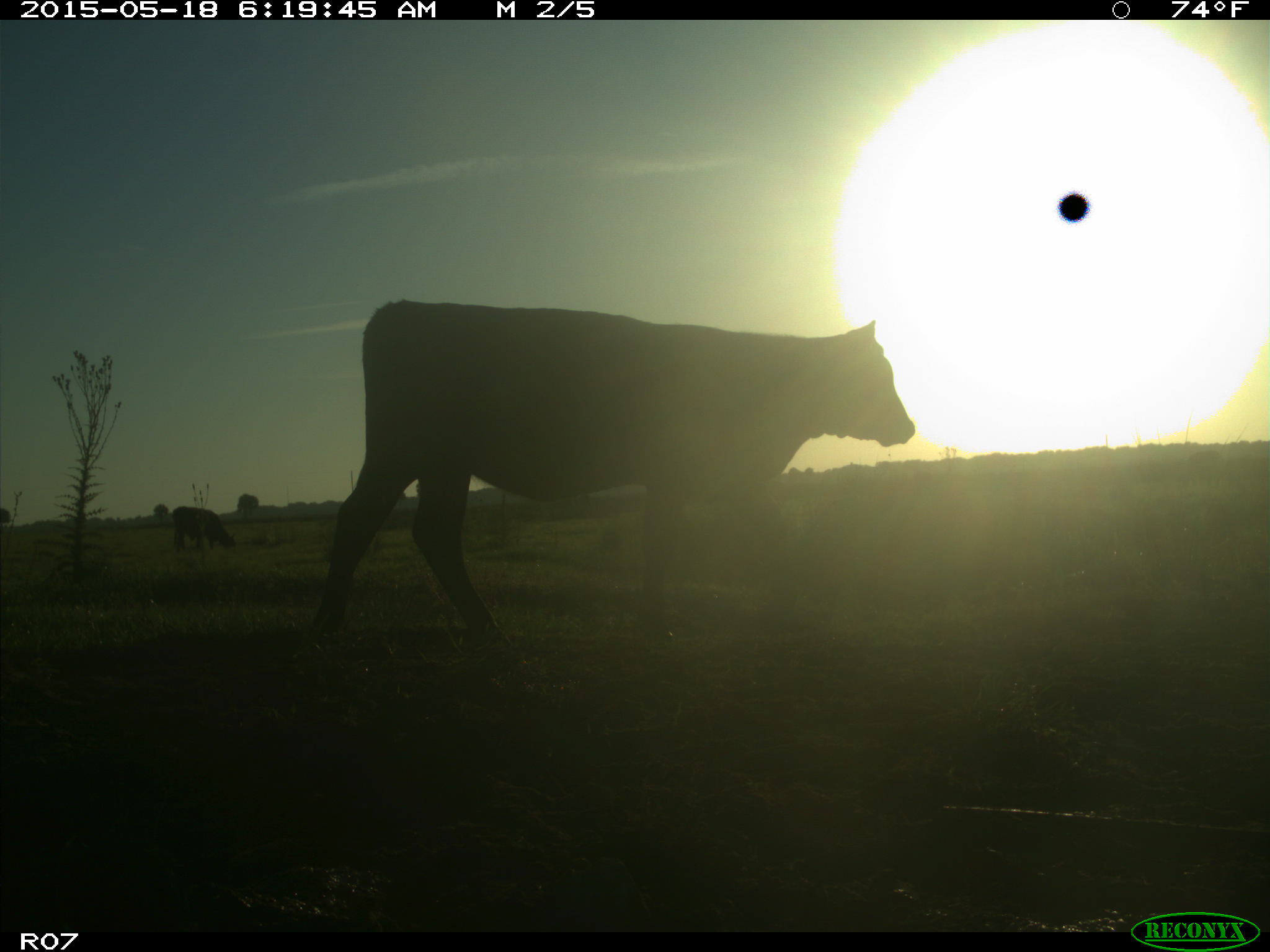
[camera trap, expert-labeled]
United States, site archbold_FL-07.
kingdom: Animalia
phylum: Chordata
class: Mammalia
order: Artiodactyla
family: Bovidae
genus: Bos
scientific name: Bos taurus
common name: domestic cow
Bos taurus (domestic cow).